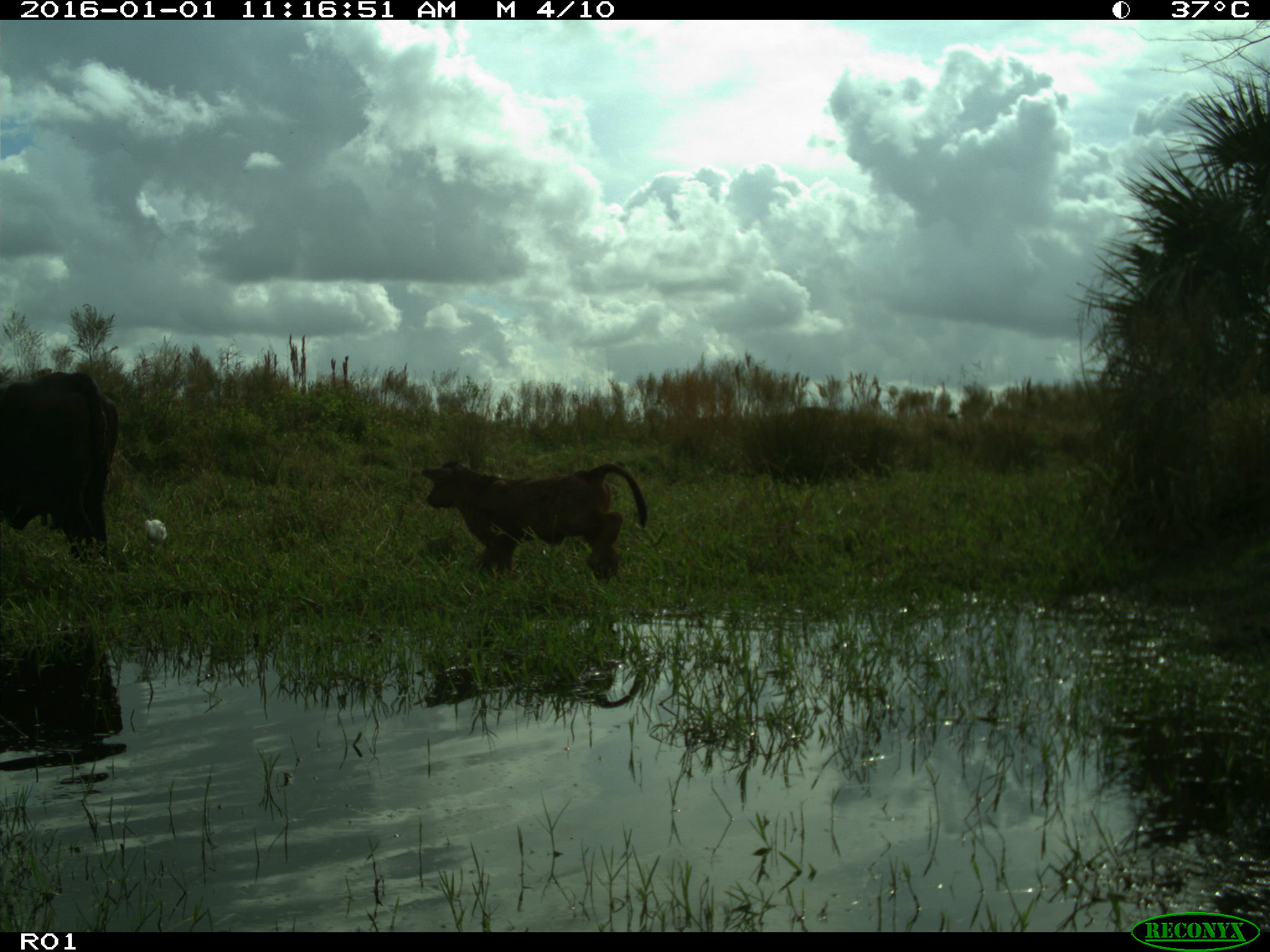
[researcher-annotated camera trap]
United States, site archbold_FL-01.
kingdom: Animalia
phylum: Chordata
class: Mammalia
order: Artiodactyla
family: Bovidae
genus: Bos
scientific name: Bos taurus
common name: domestic cow